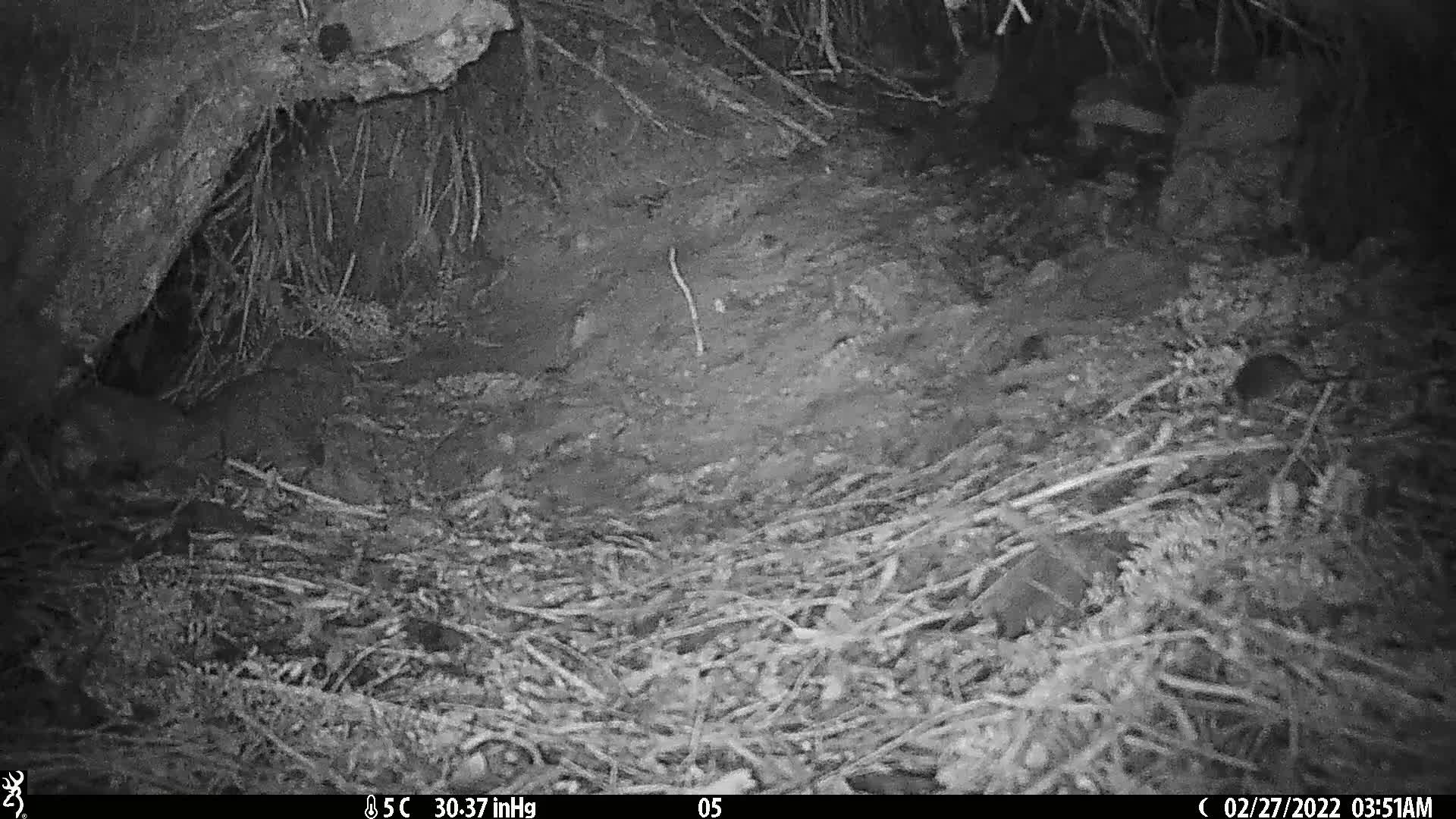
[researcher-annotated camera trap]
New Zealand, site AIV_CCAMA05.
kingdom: Animalia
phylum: Chordata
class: Mammalia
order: Rodentia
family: Muridae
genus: Mus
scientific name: Mus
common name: mouse